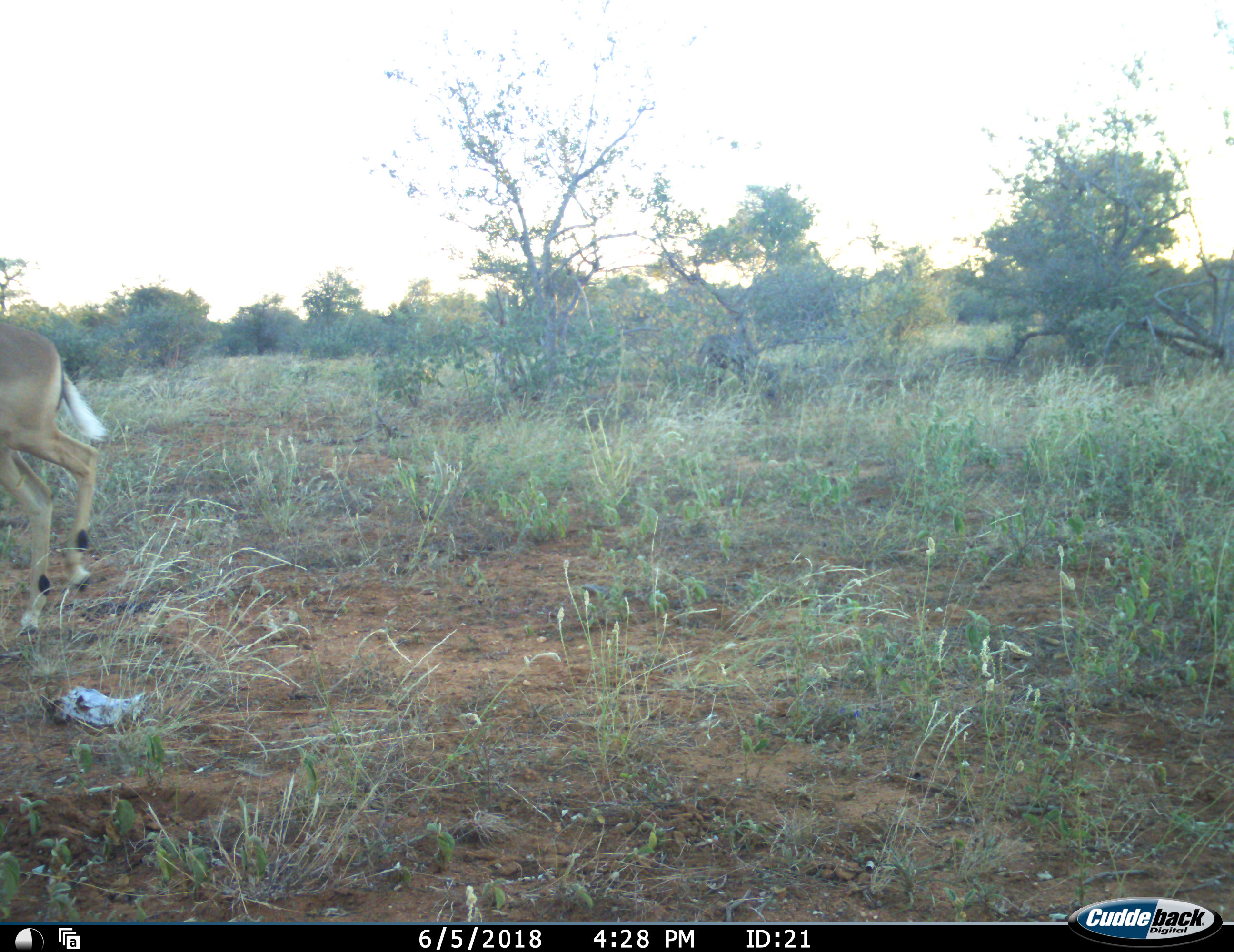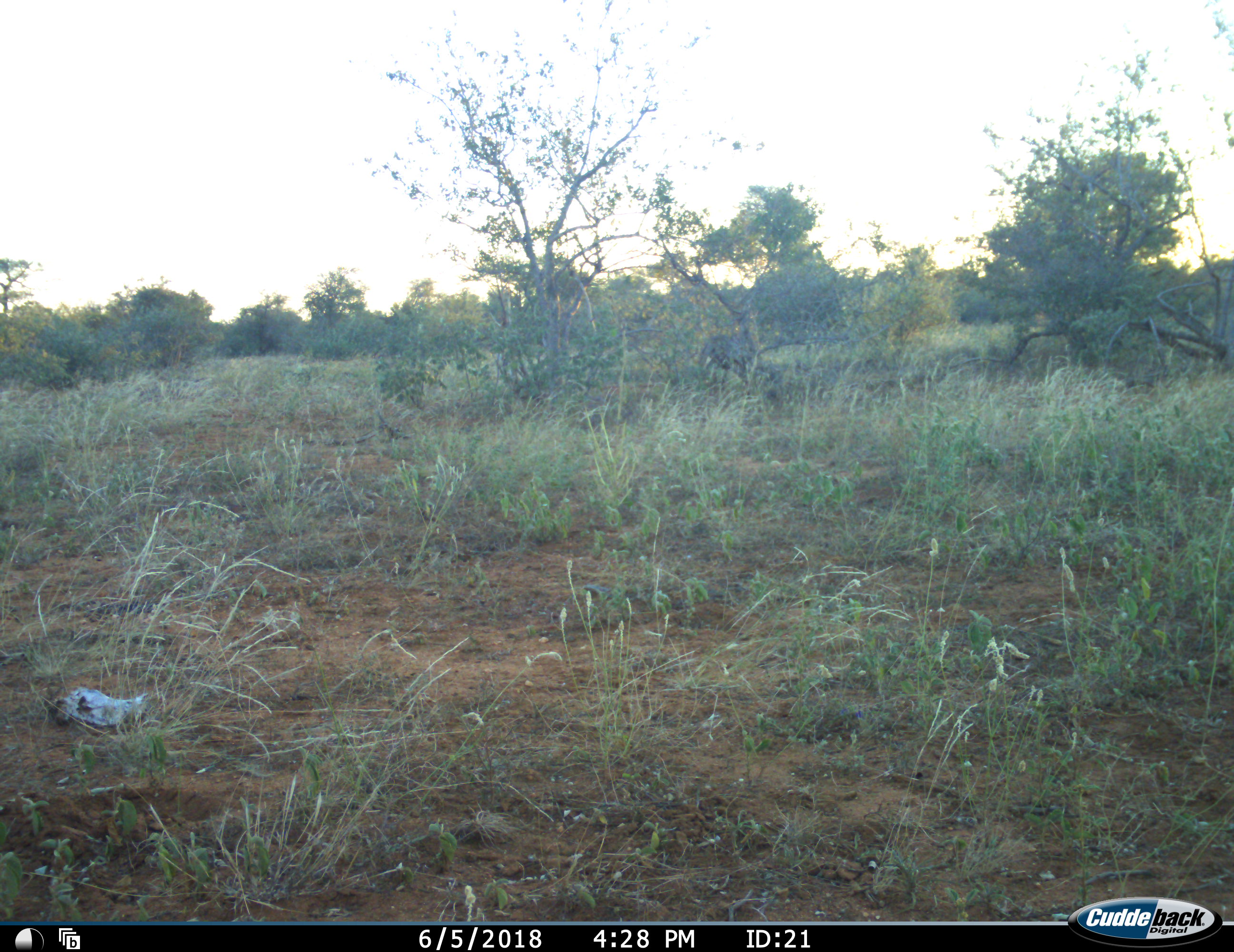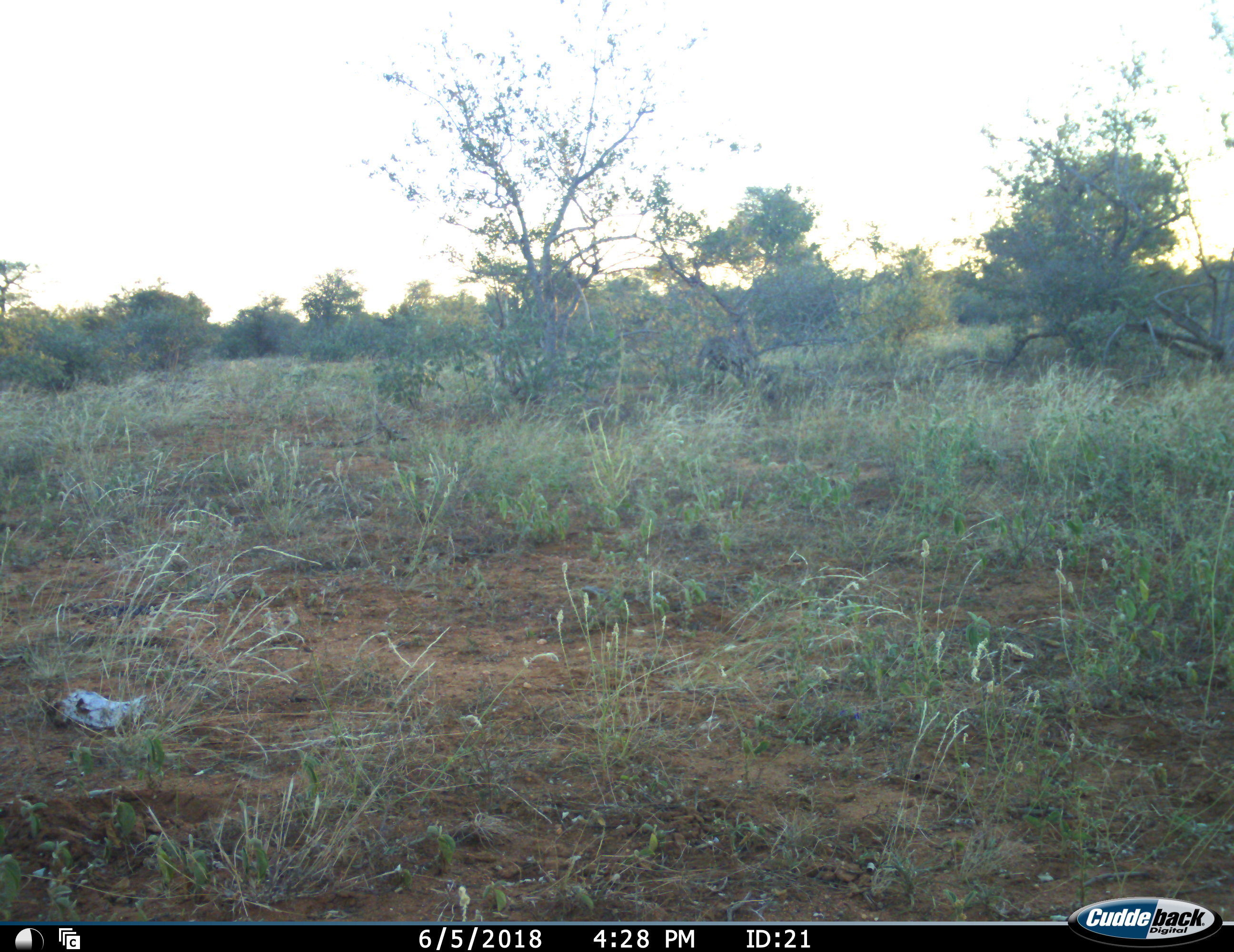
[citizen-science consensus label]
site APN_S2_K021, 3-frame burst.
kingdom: Animalia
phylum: Chordata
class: Mammalia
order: Artiodactyla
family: Bovidae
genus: Aepyceros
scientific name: Aepyceros melampus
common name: impala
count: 1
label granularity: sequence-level